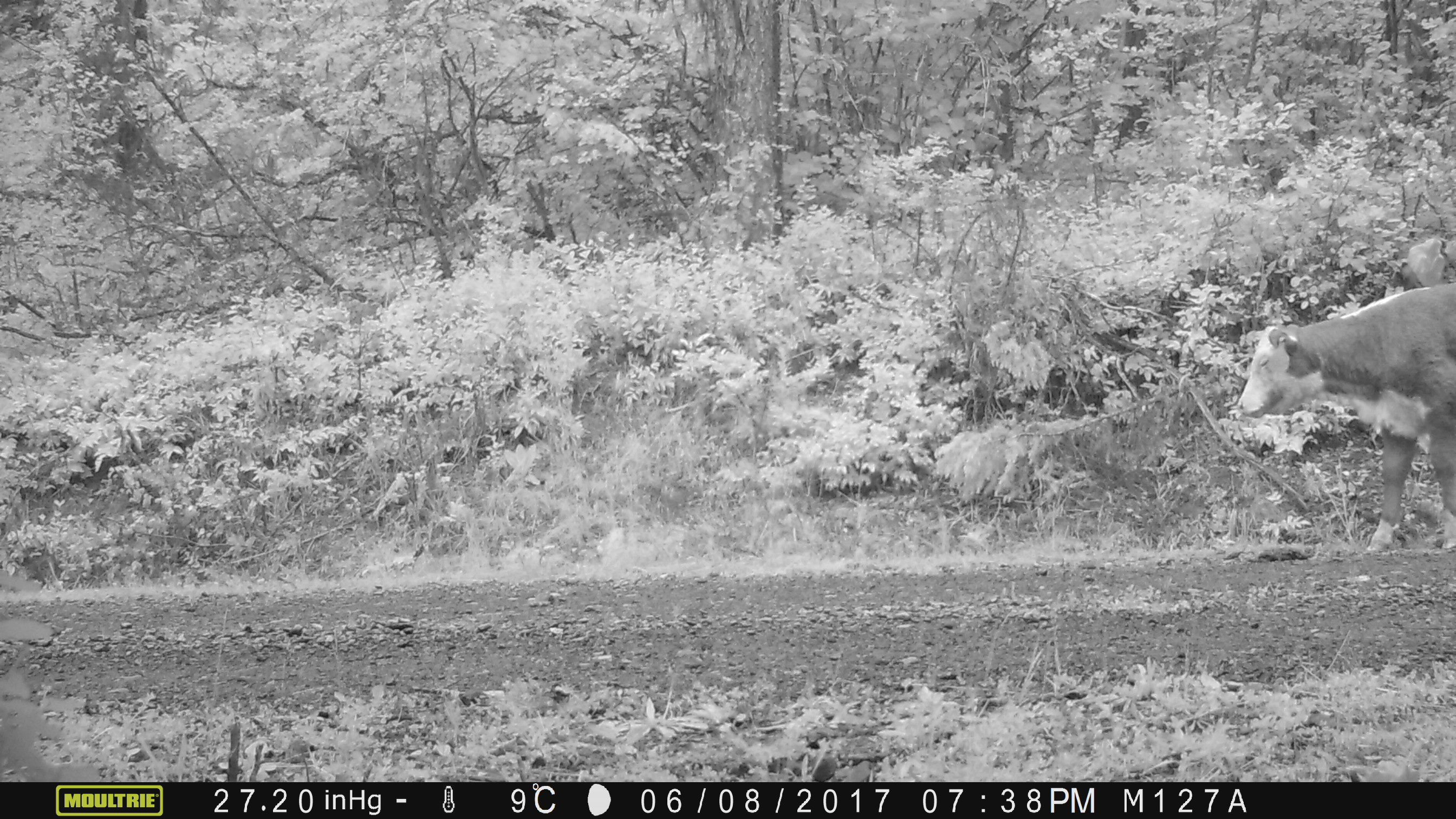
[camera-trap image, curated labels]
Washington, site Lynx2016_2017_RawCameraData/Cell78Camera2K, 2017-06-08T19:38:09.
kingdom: Animalia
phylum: Chordata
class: Mammalia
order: Artiodactyla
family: Bovidae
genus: Bos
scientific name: Bos taurus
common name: domestic cattle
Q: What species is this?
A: Domestic cattle (Bos taurus).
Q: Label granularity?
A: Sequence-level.